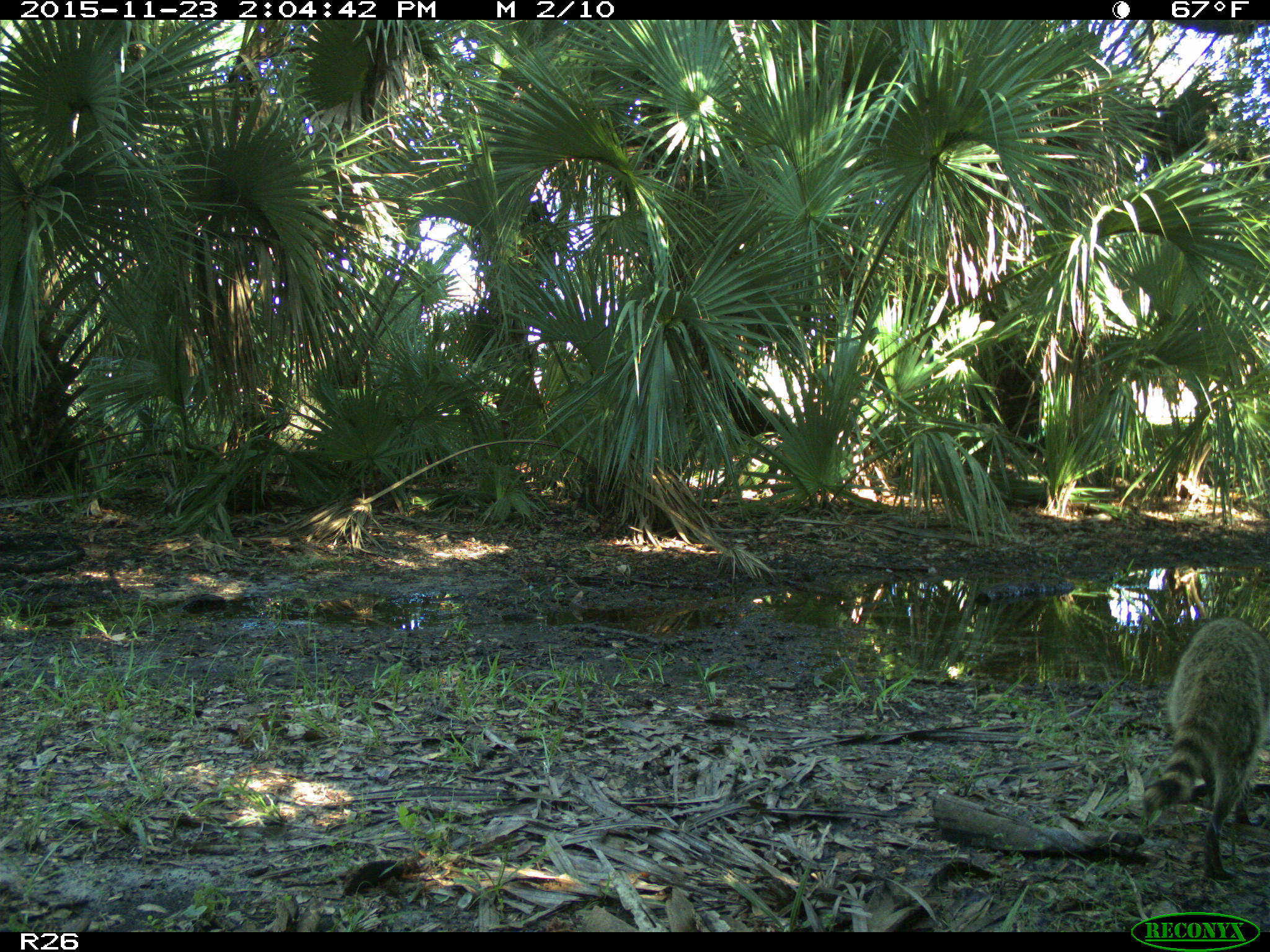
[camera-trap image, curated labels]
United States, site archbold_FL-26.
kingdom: Animalia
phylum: Chordata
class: Mammalia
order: Carnivora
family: Procyonidae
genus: Procyon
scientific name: Procyon lotor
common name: common raccoon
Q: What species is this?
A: Procyon lotor (common raccoon).